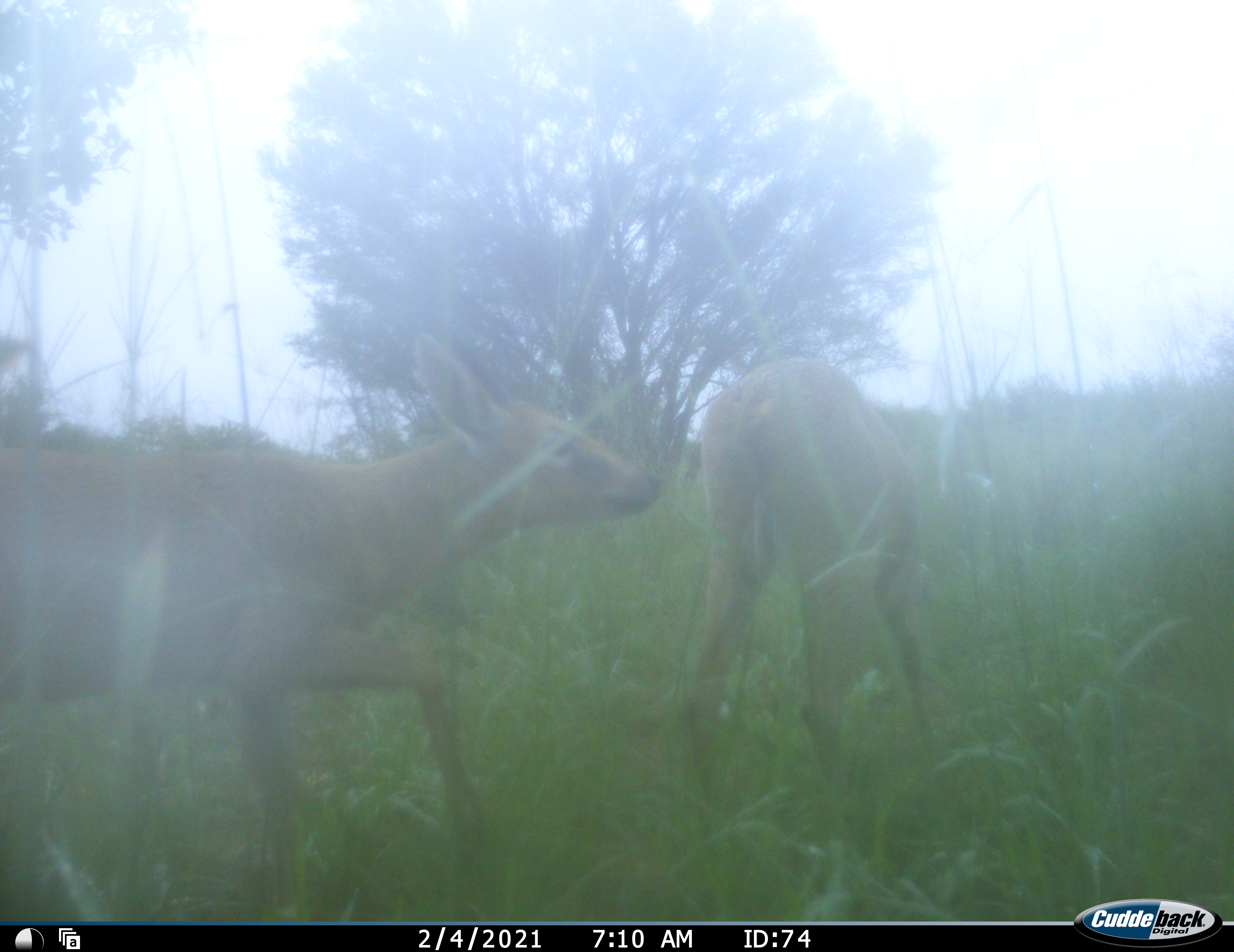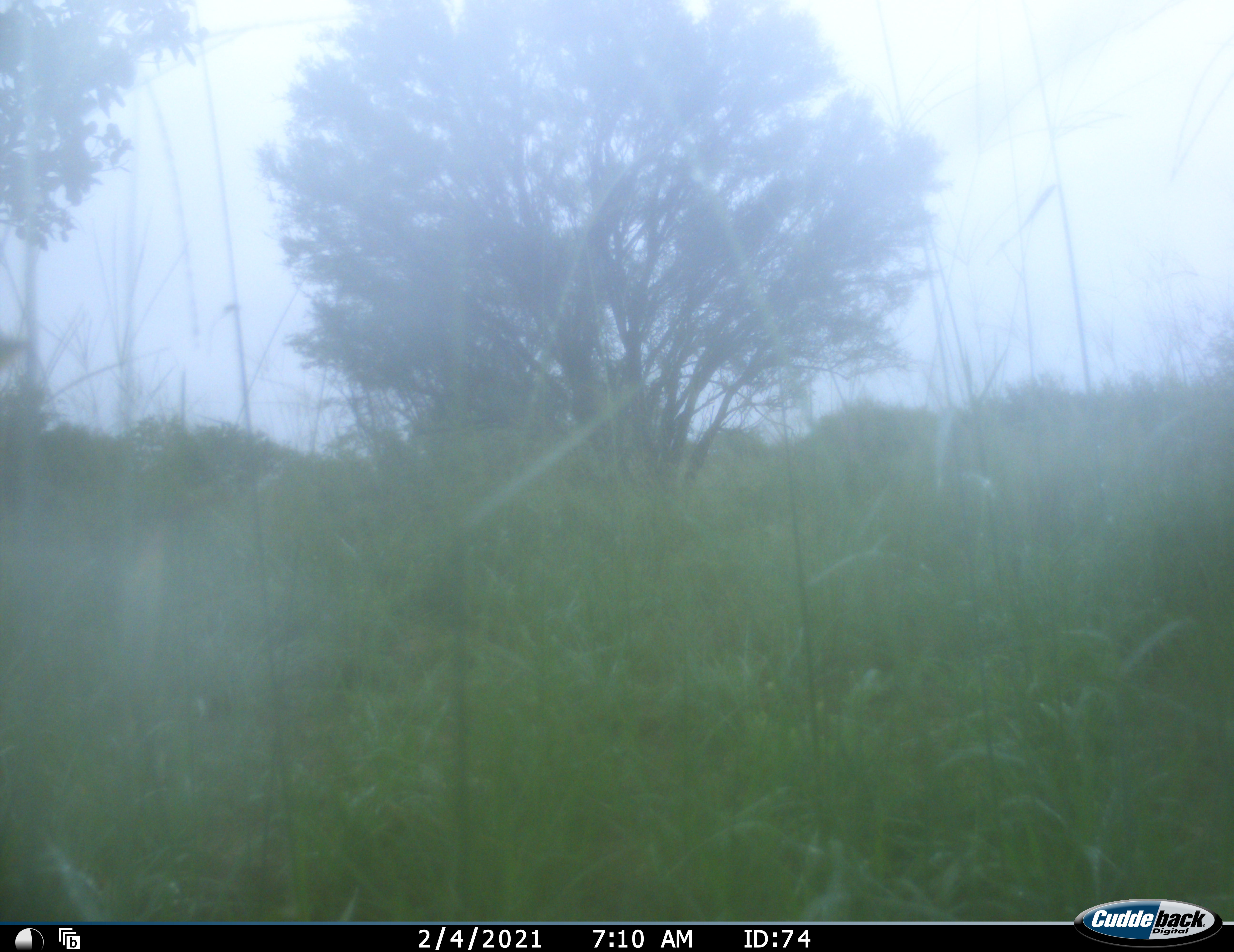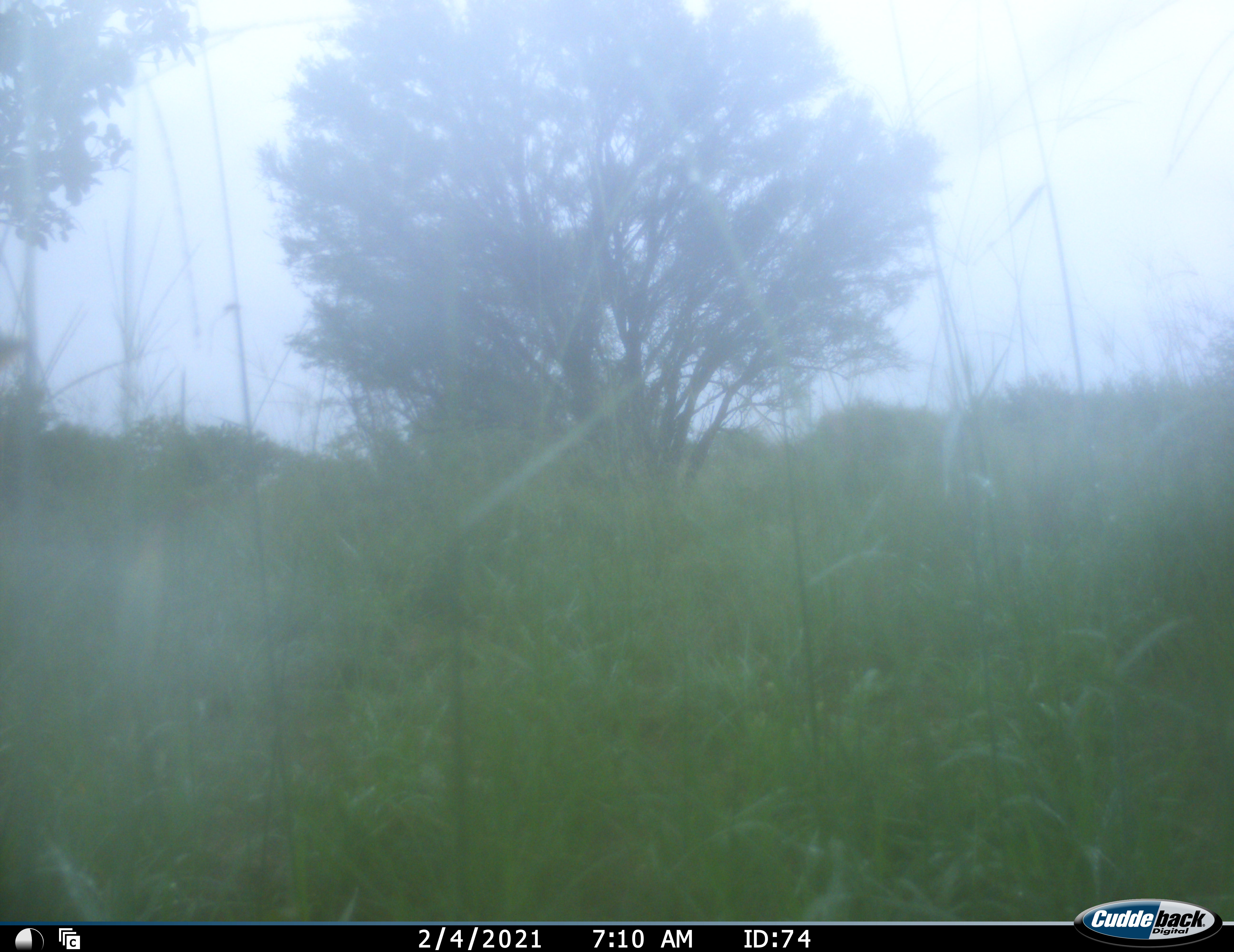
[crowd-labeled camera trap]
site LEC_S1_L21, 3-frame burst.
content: unidentified animal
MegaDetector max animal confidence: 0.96